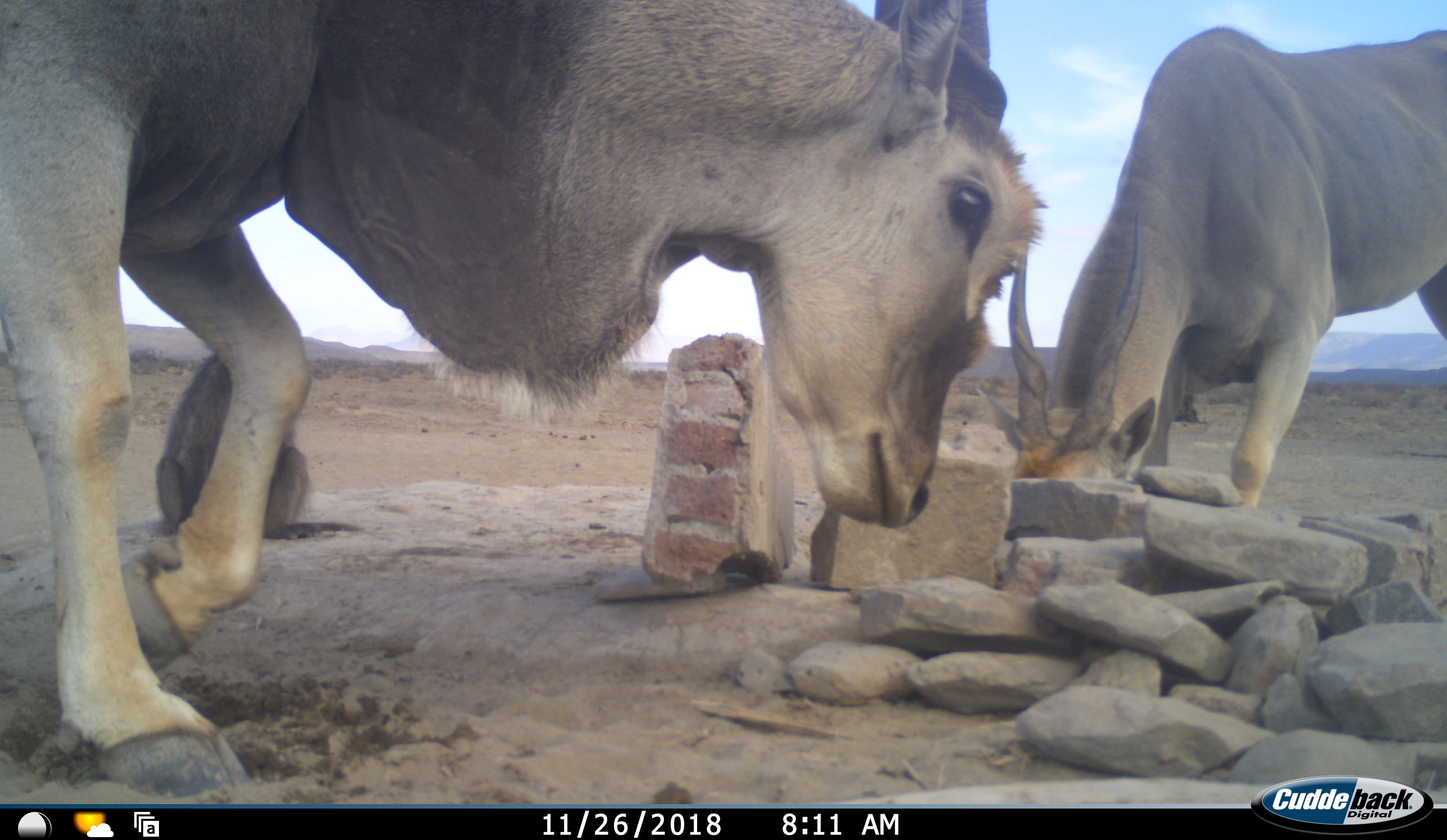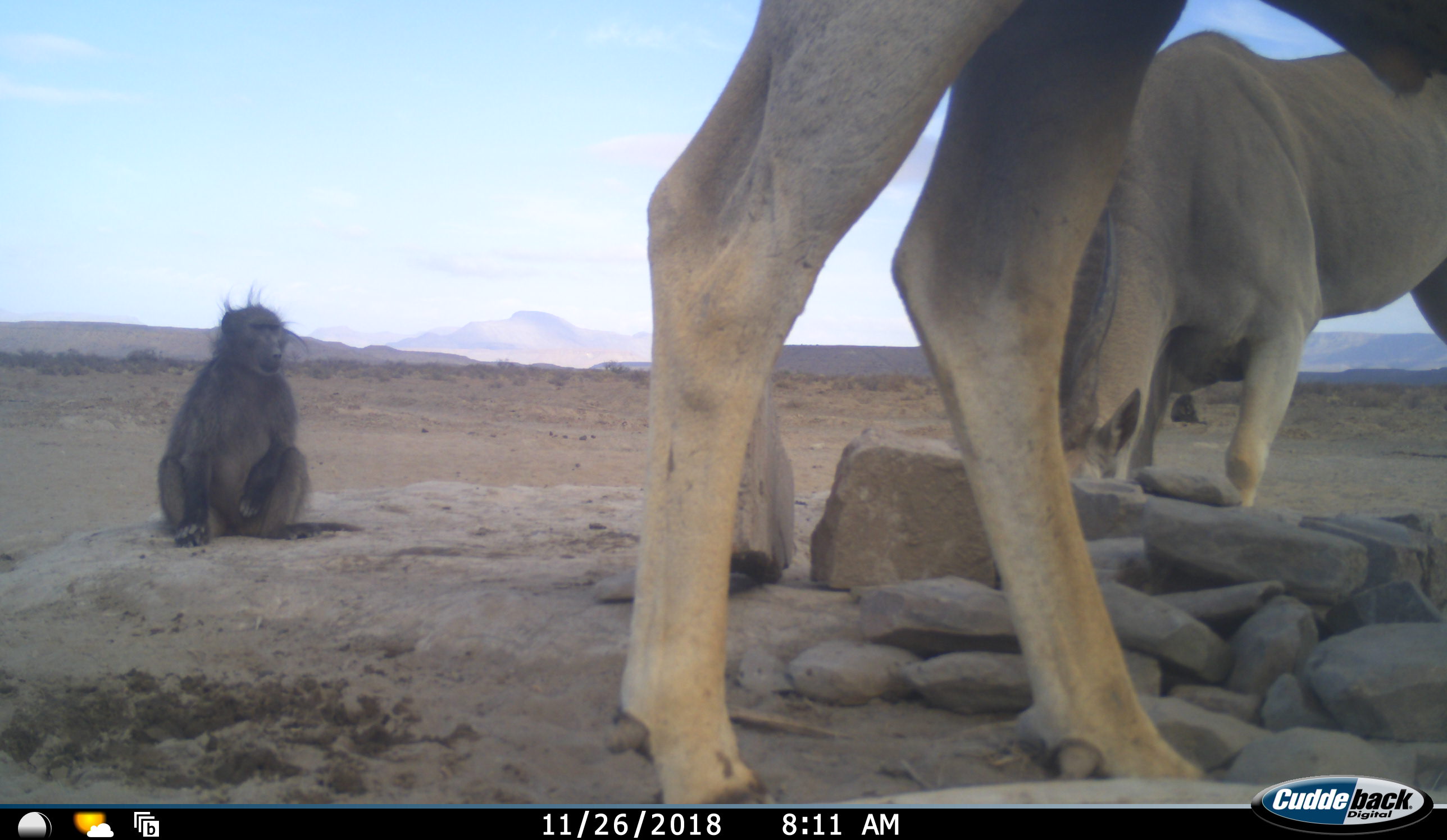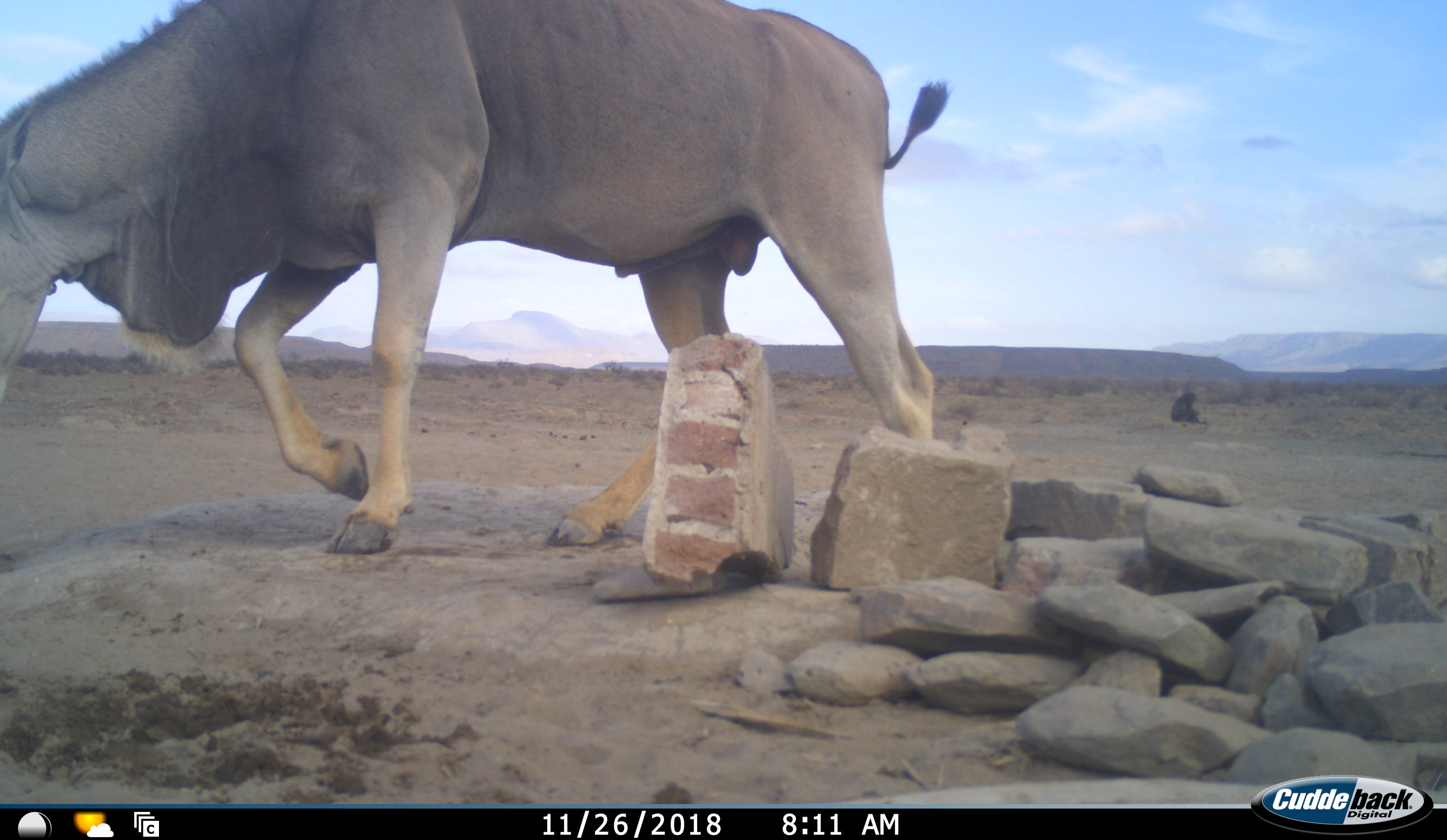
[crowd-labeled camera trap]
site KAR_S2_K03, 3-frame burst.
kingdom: Animalia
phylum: Chordata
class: Mammalia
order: Primates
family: Cercopithecidae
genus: Papio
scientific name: Papio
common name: baboon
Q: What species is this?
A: Baboon (Papio).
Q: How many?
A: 2.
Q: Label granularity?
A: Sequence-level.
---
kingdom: Animalia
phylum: Chordata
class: Mammalia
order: Artiodactyla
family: Bovidae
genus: Tragelaphus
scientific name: Tragelaphus oryx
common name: eland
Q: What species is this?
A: Eland (Tragelaphus oryx).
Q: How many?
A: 2.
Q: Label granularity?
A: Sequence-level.